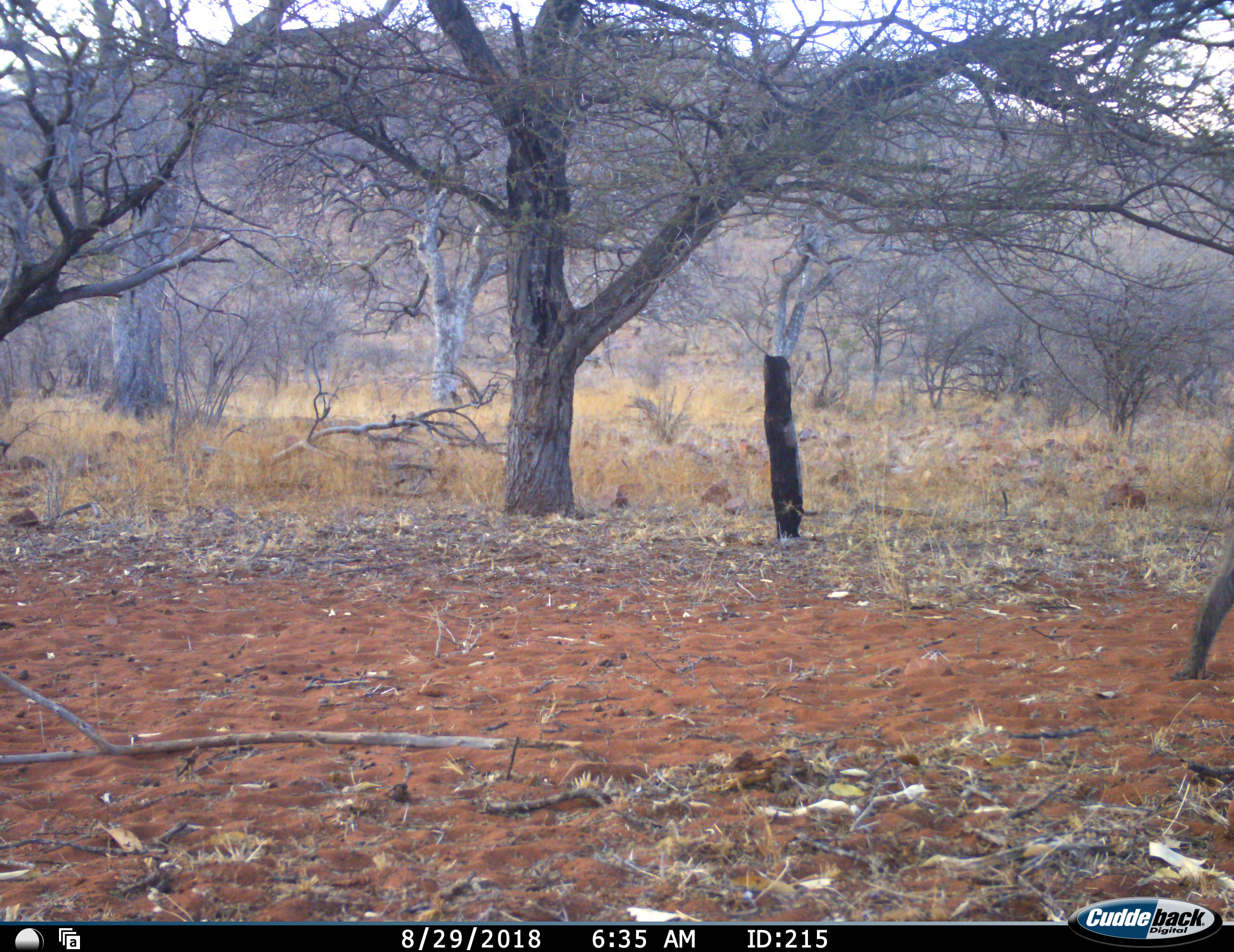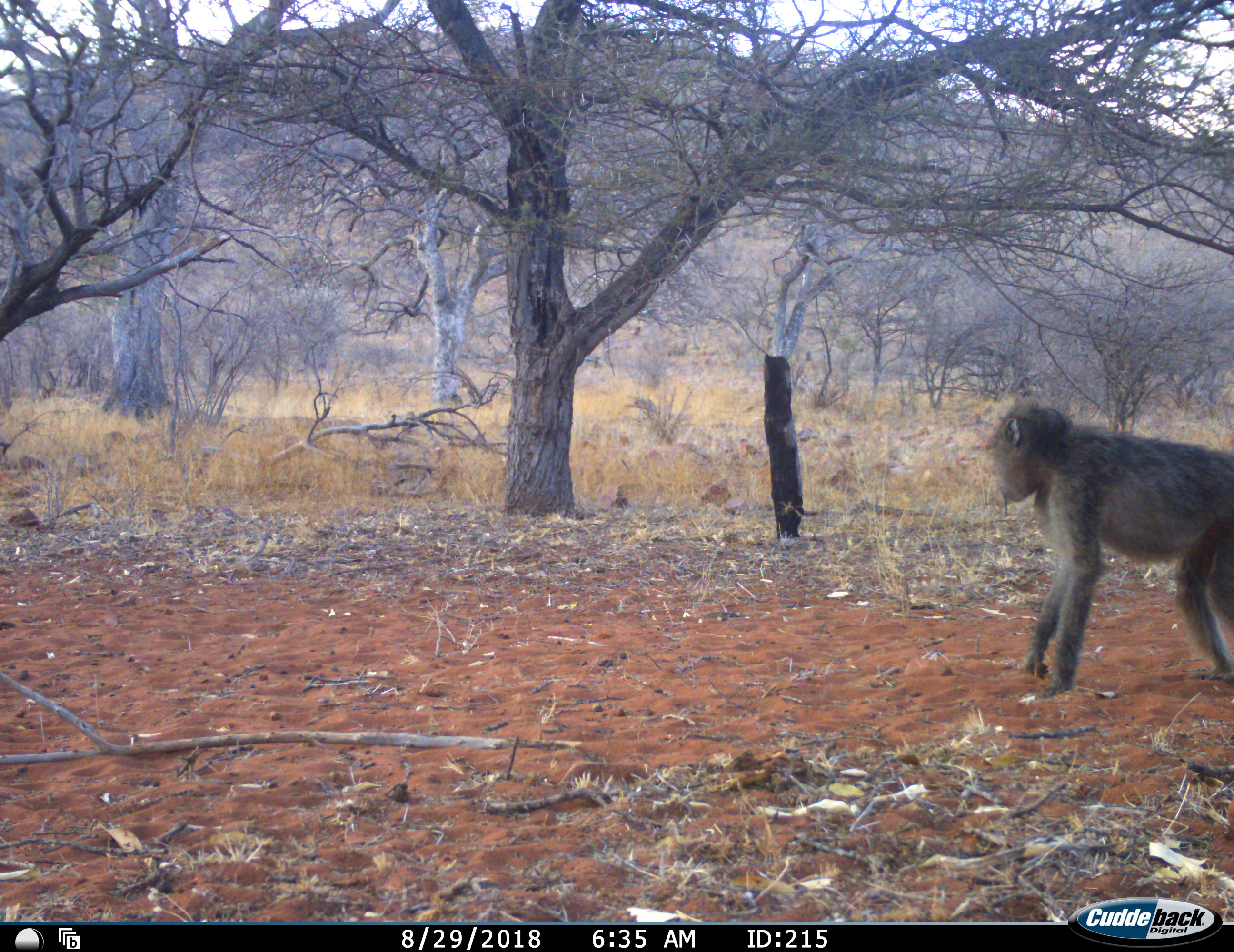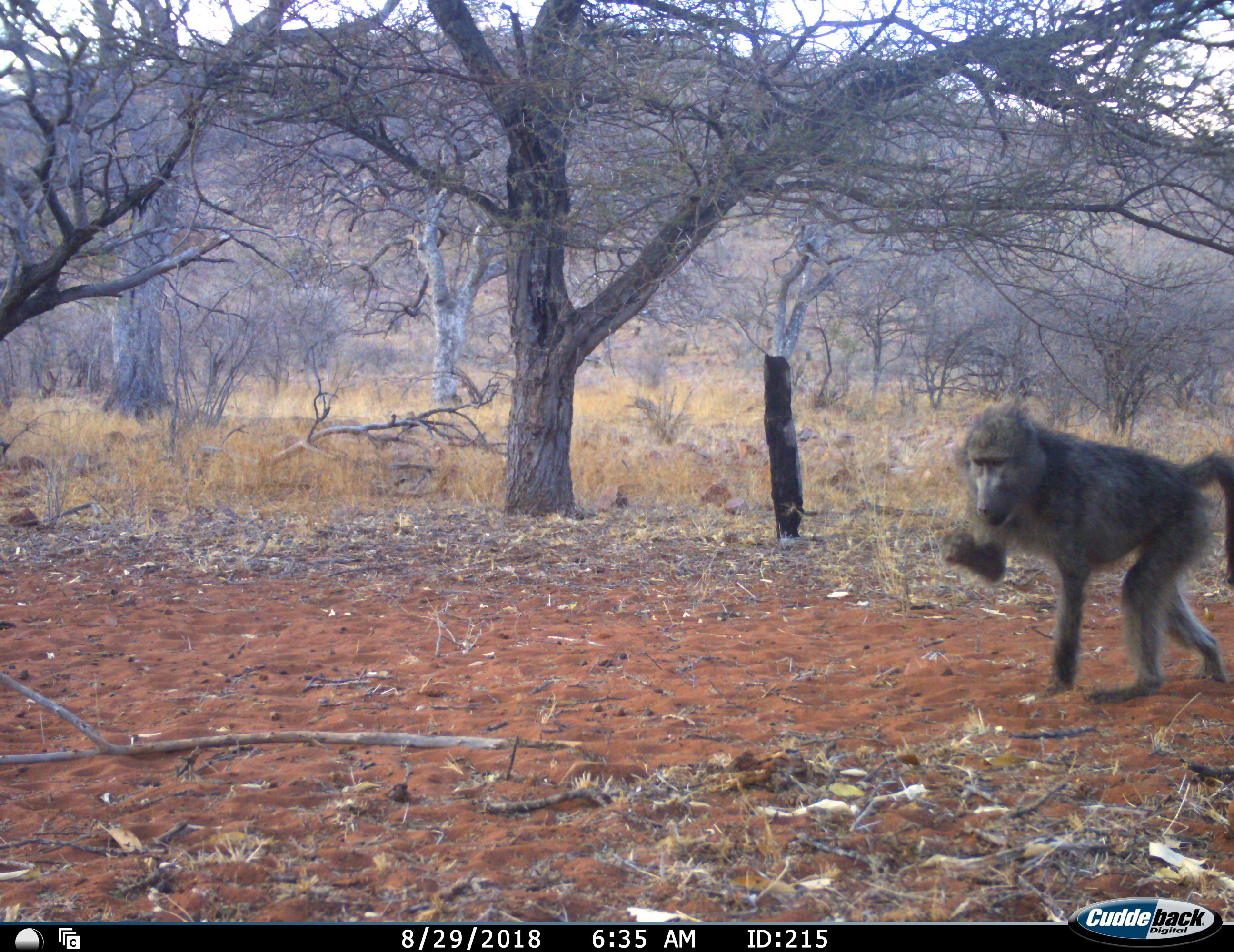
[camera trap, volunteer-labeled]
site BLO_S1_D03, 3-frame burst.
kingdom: Animalia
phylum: Chordata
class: Mammalia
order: Primates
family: Cercopithecidae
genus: Papio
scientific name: Papio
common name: baboon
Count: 1.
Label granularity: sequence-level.